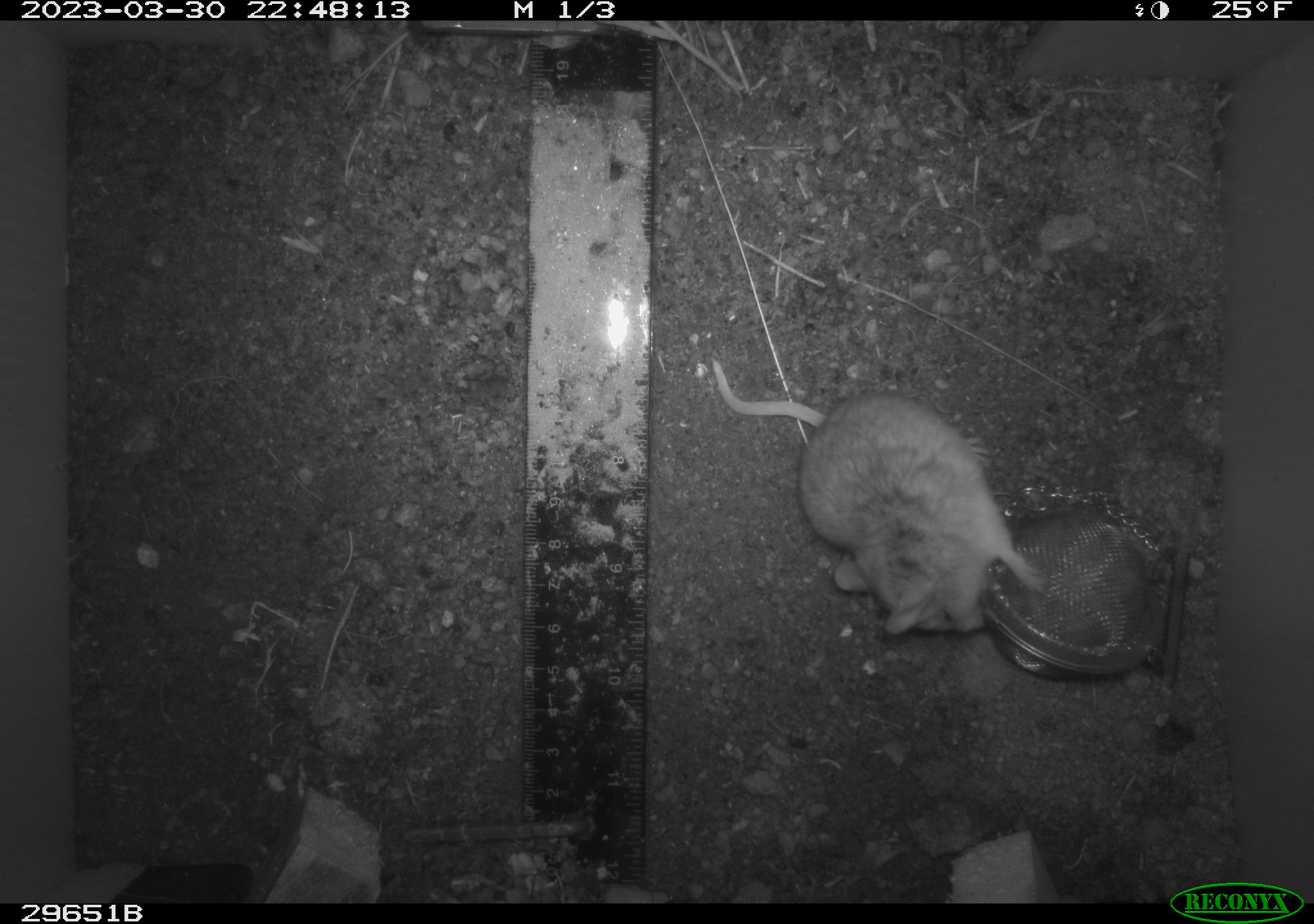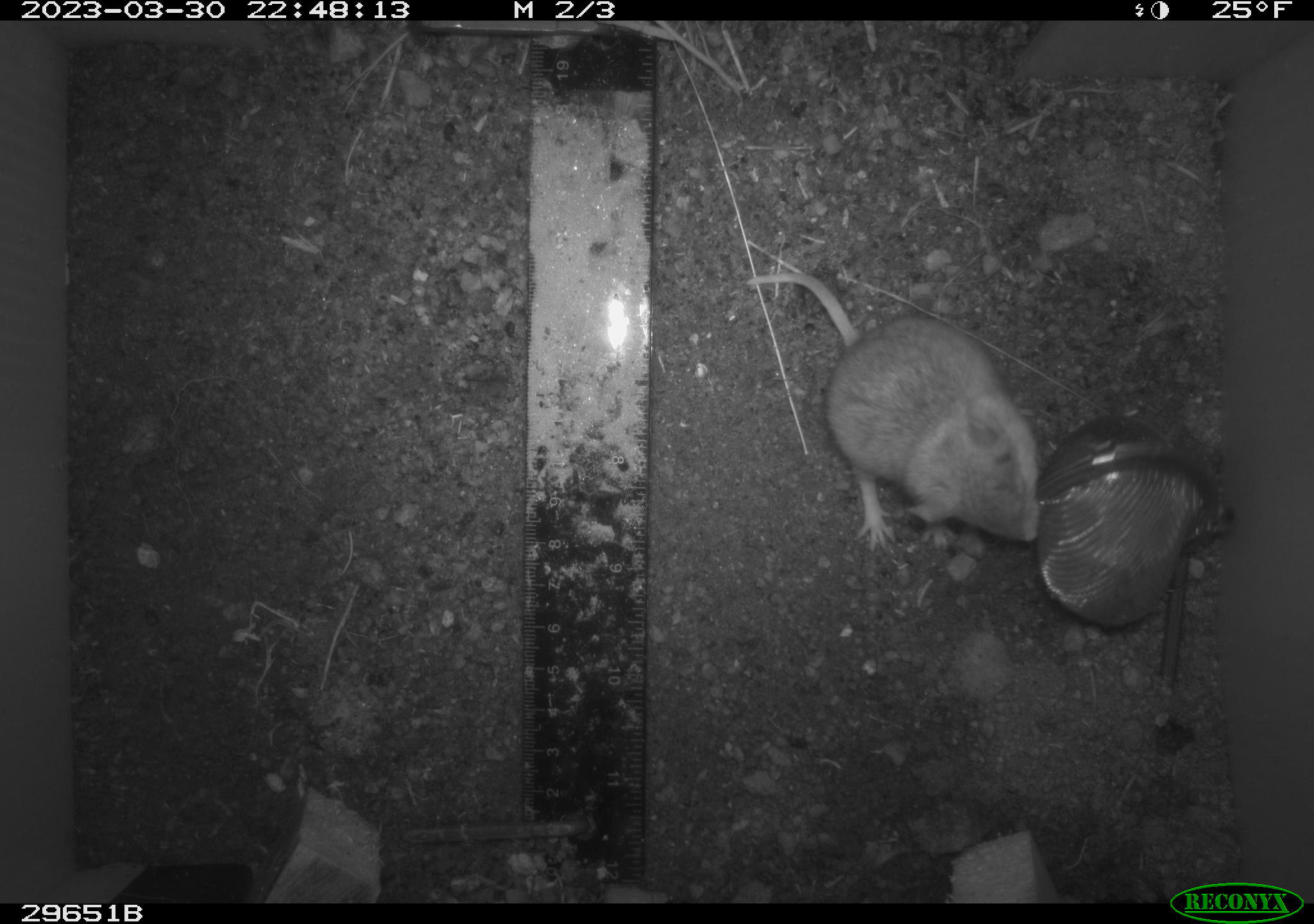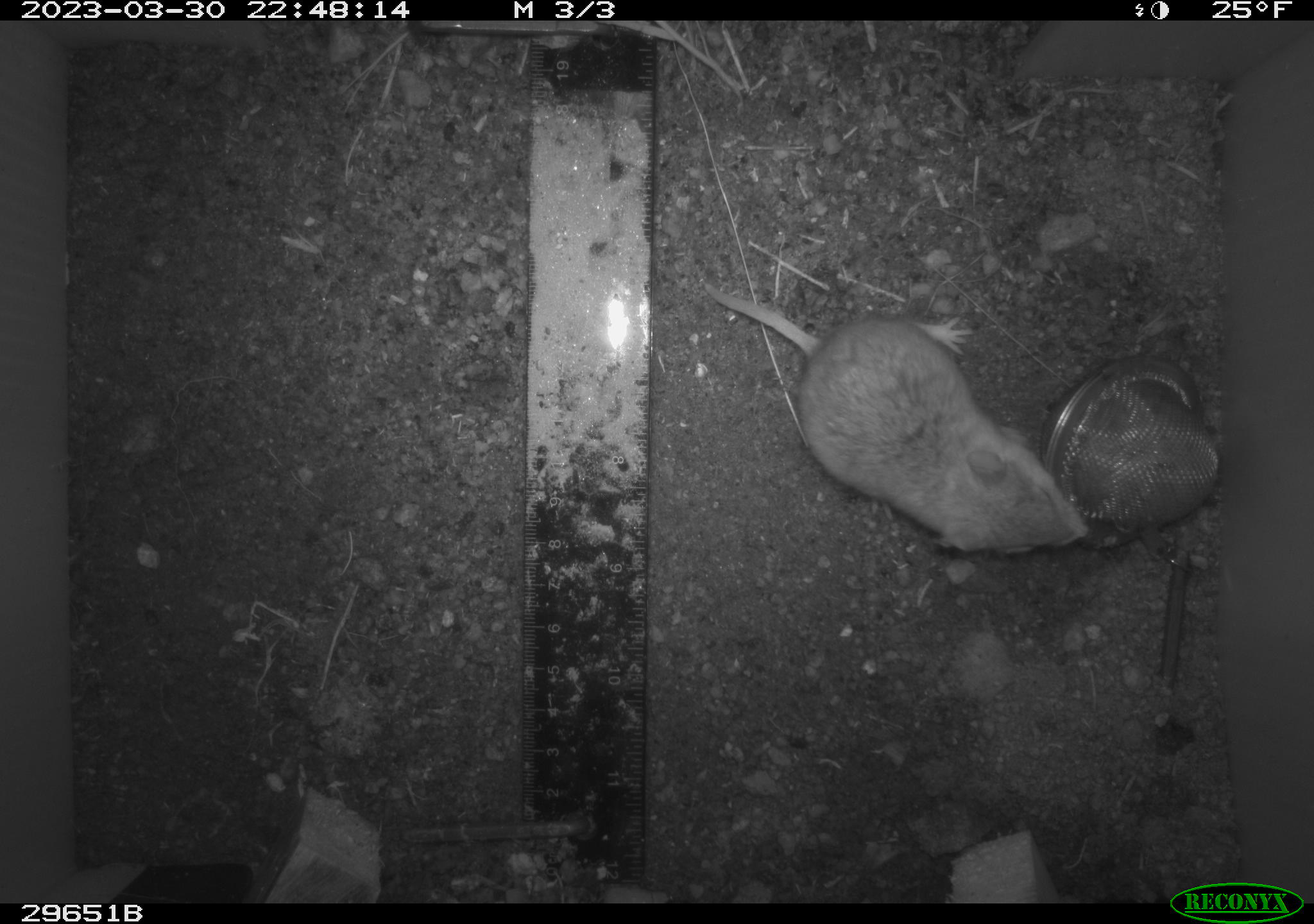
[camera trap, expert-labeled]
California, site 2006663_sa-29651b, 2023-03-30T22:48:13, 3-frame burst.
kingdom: Animalia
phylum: Chordata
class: Mammalia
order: Rodentia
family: Cricetidae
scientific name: Arvicolinae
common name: voles, lemmings, and muskrats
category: arvicolinae subfamily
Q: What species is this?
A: Arvicolinae subfamily (voles, lemmings, and muskrats) (Arvicolinae).